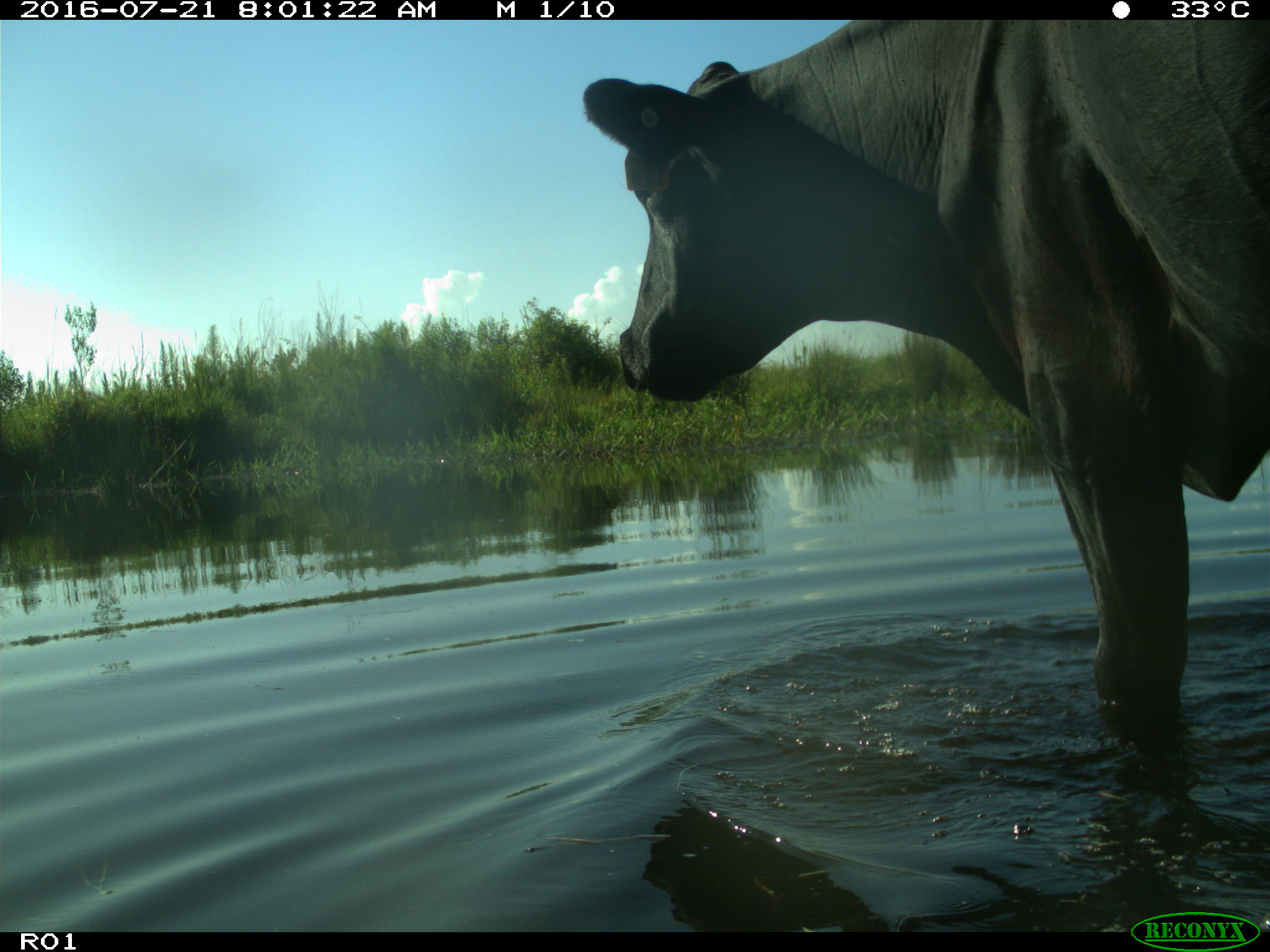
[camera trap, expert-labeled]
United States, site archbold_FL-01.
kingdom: Animalia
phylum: Chordata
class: Mammalia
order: Artiodactyla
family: Bovidae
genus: Bos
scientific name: Bos taurus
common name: domestic cow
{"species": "Bos taurus (domestic cow)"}